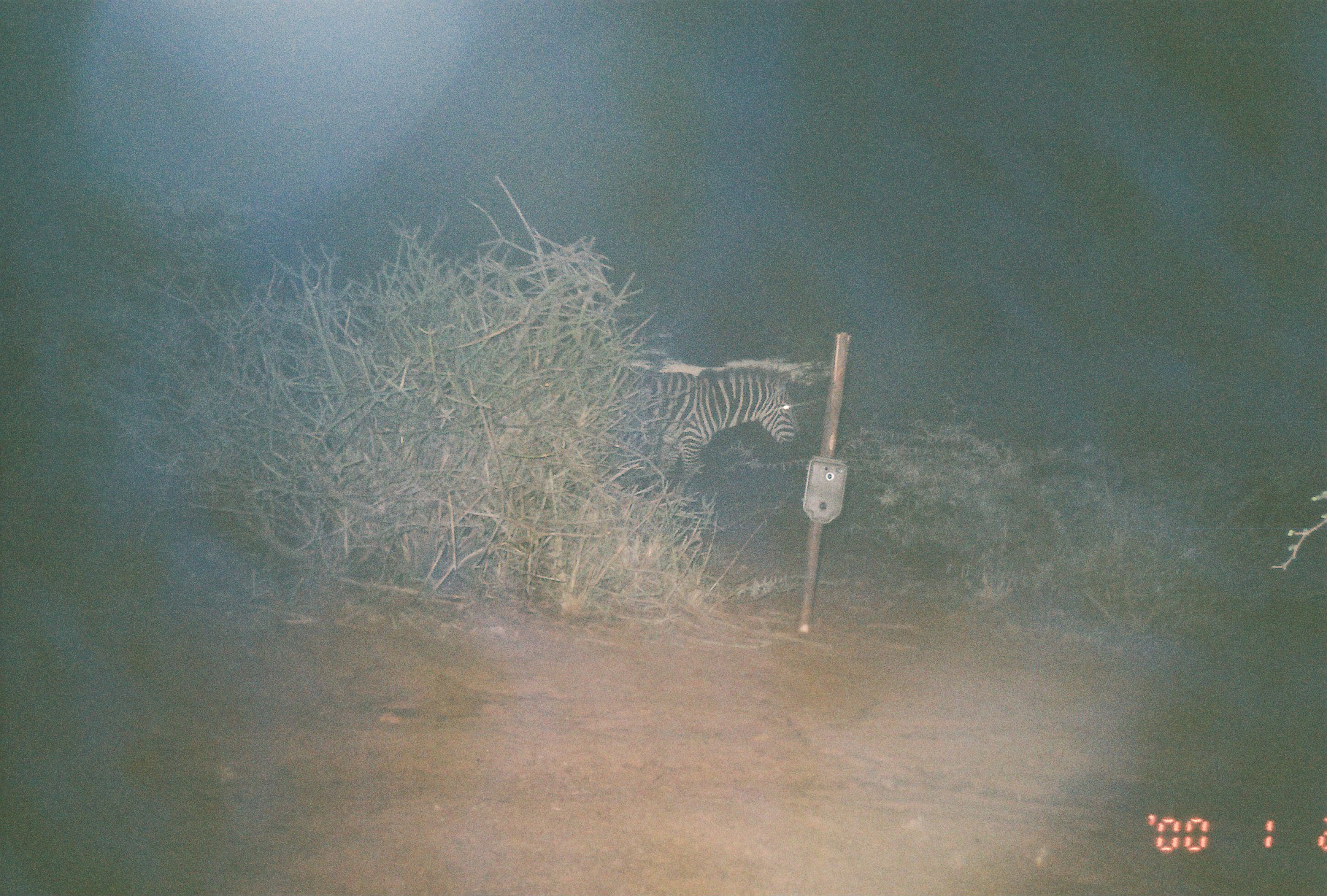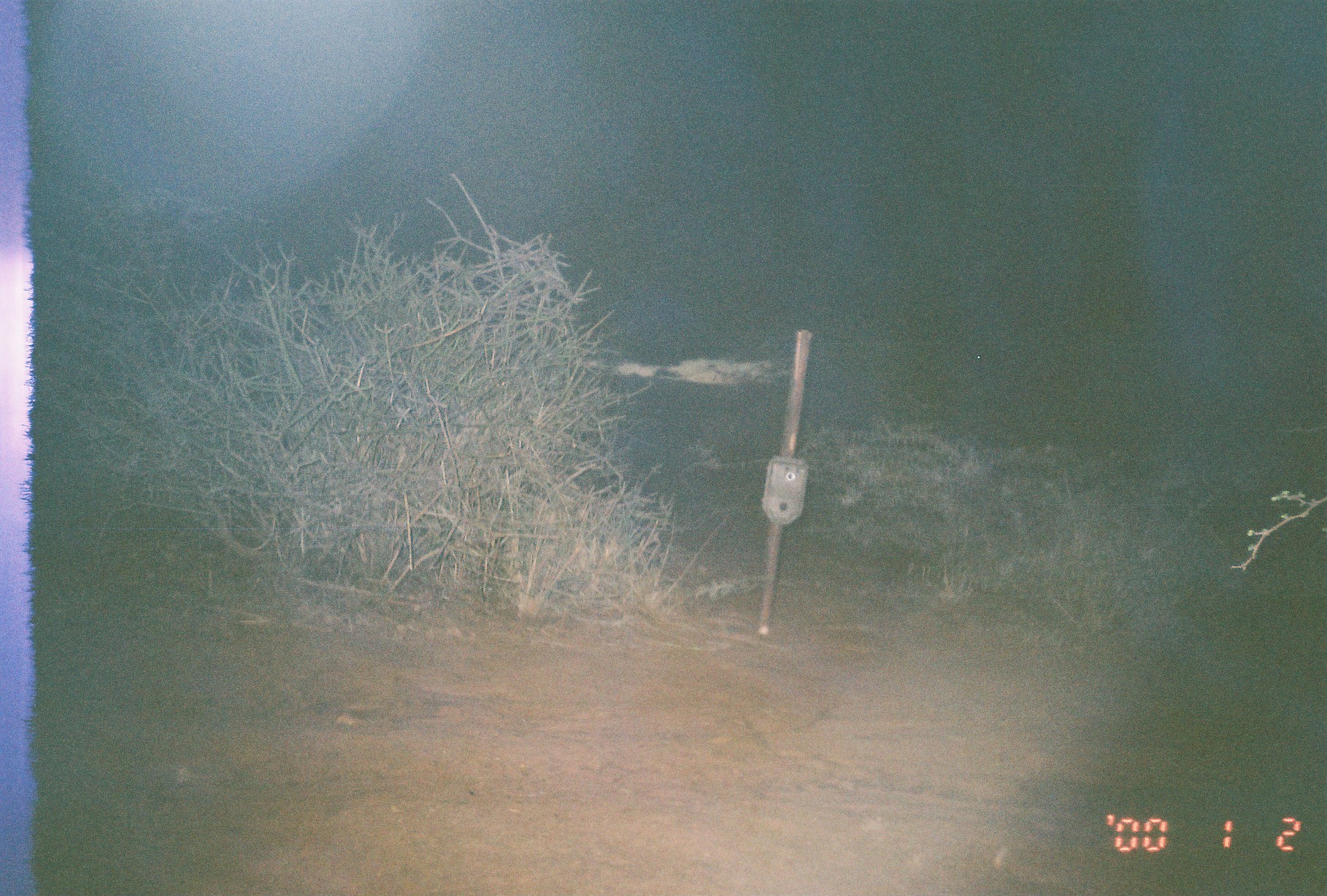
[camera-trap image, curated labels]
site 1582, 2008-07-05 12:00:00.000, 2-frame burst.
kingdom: Animalia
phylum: Chordata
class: Mammalia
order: Perissodactyla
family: Equidae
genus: Equus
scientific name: Equus quagga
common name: plains zebra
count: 1